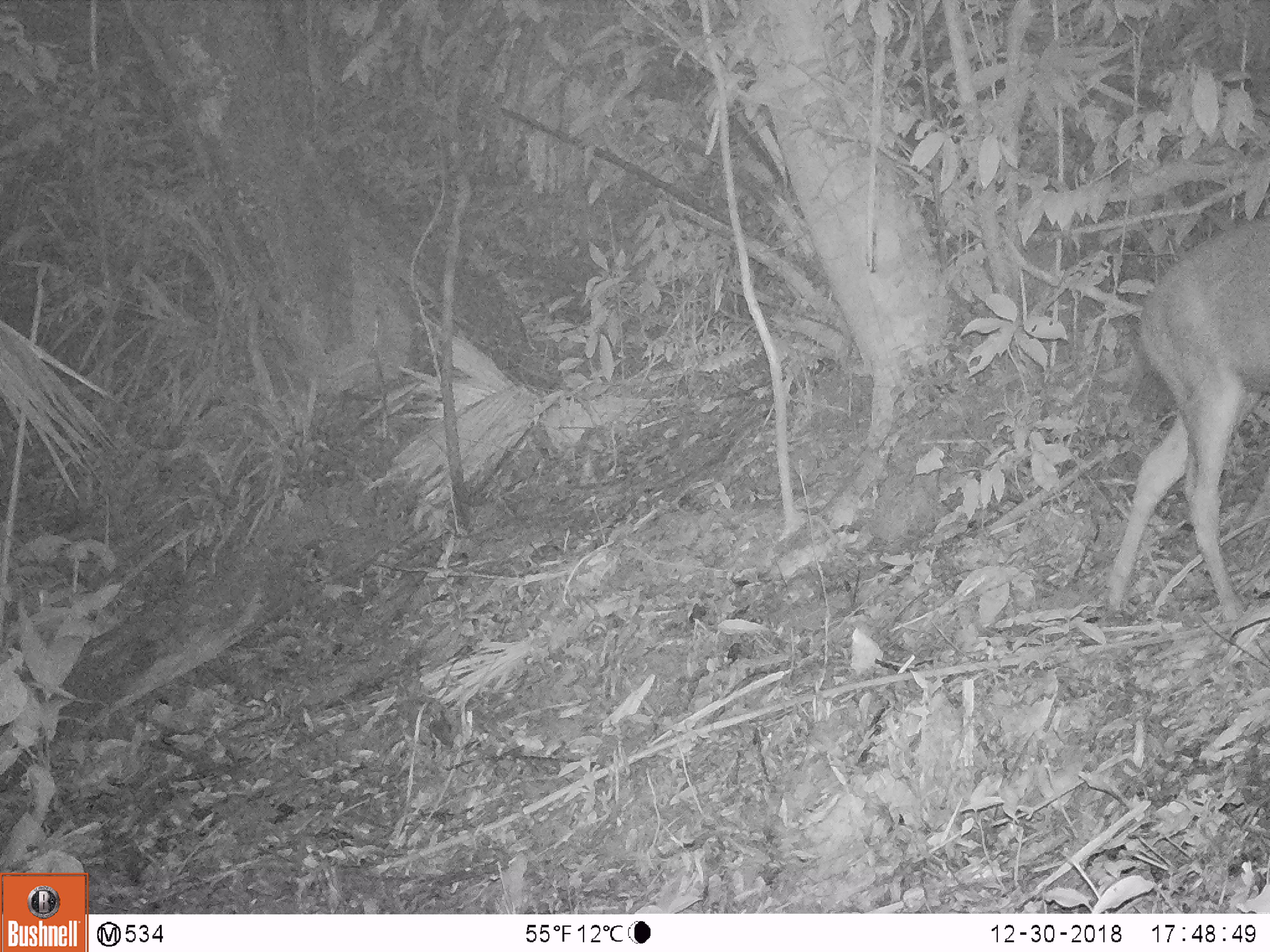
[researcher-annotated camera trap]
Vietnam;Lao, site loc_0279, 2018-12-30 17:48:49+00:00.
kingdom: Animalia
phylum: Chordata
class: Mammalia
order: Artiodactyla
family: Cervidae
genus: Rusa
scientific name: Rusa unicolor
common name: sambar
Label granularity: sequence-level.